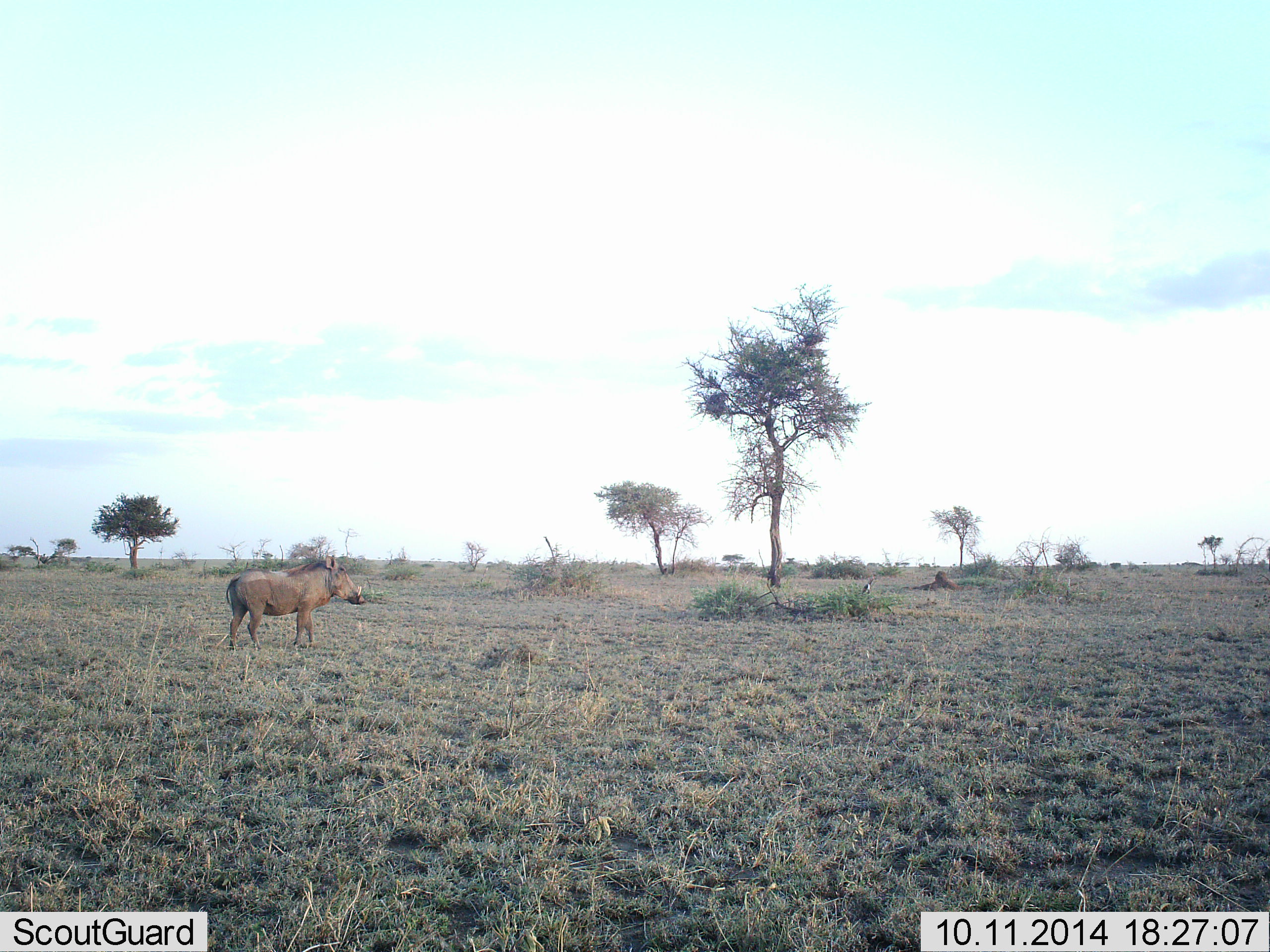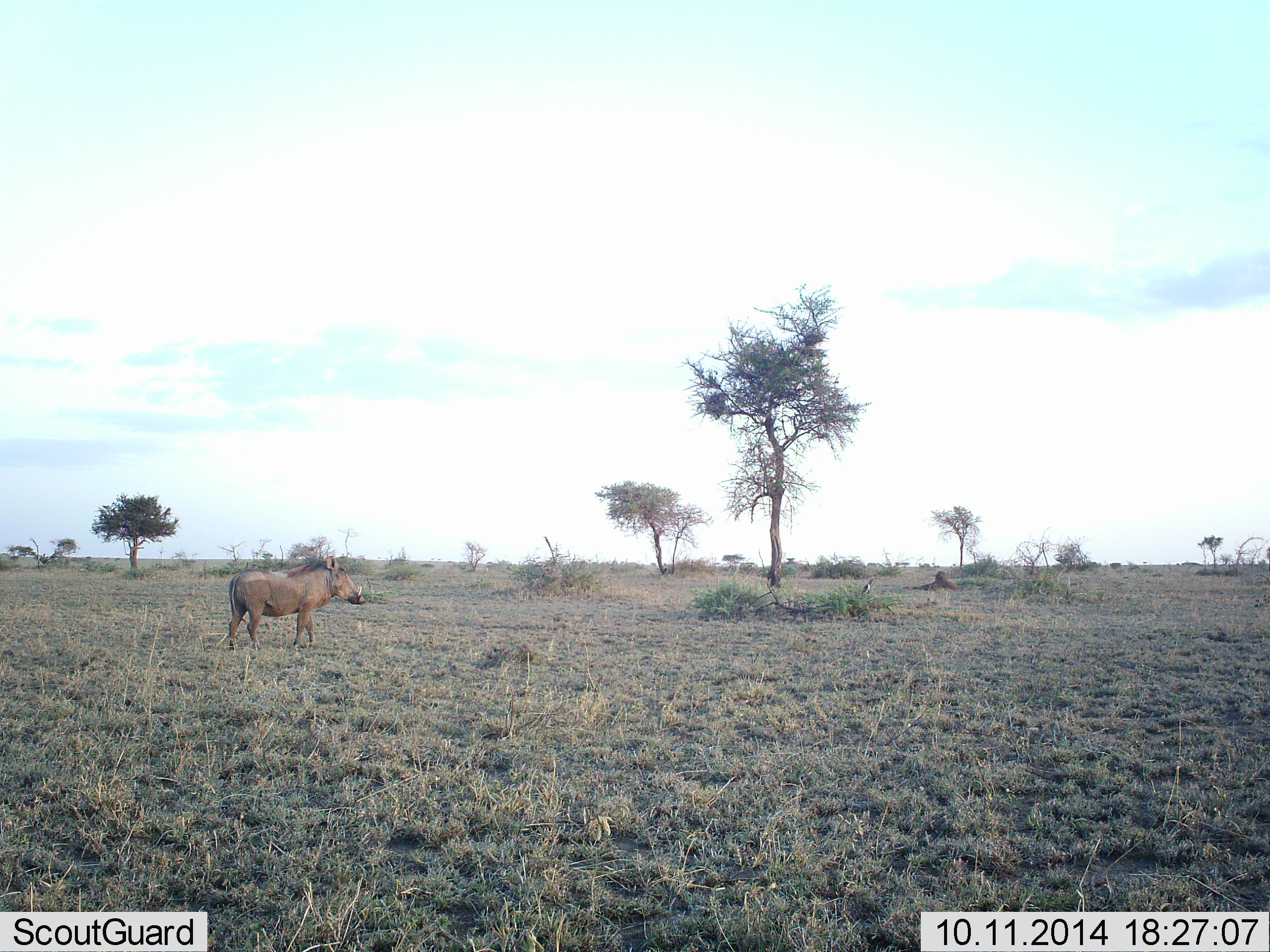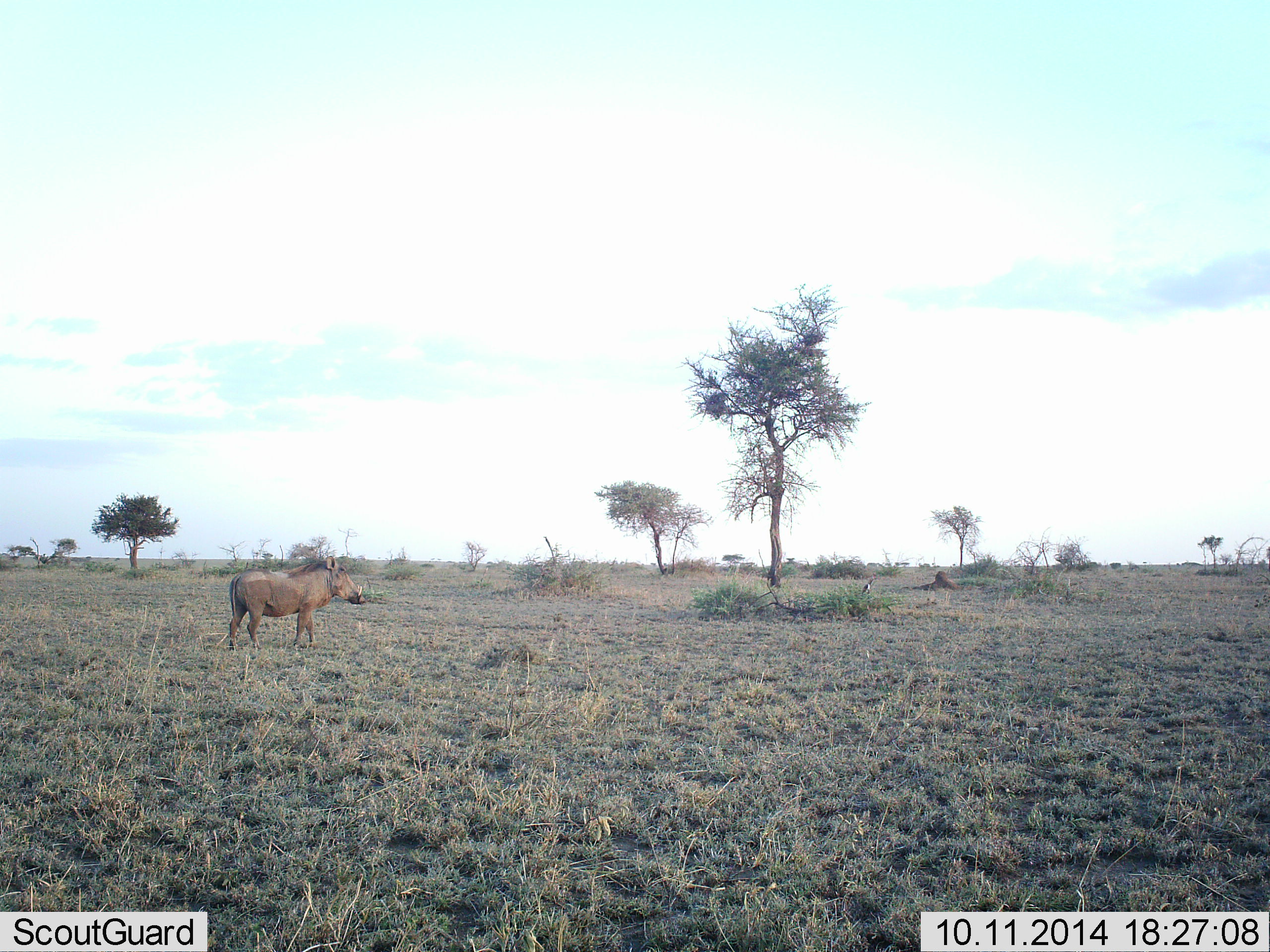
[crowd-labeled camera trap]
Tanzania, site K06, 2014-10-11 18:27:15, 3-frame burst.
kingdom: Animalia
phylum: Chordata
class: Mammalia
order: Artiodactyla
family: Suidae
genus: Phacochoerus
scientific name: Phacochoerus africanus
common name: warthog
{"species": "warthog (Phacochoerus africanus)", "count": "1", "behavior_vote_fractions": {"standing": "100%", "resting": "0%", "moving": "0%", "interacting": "0%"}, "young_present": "0%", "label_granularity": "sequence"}